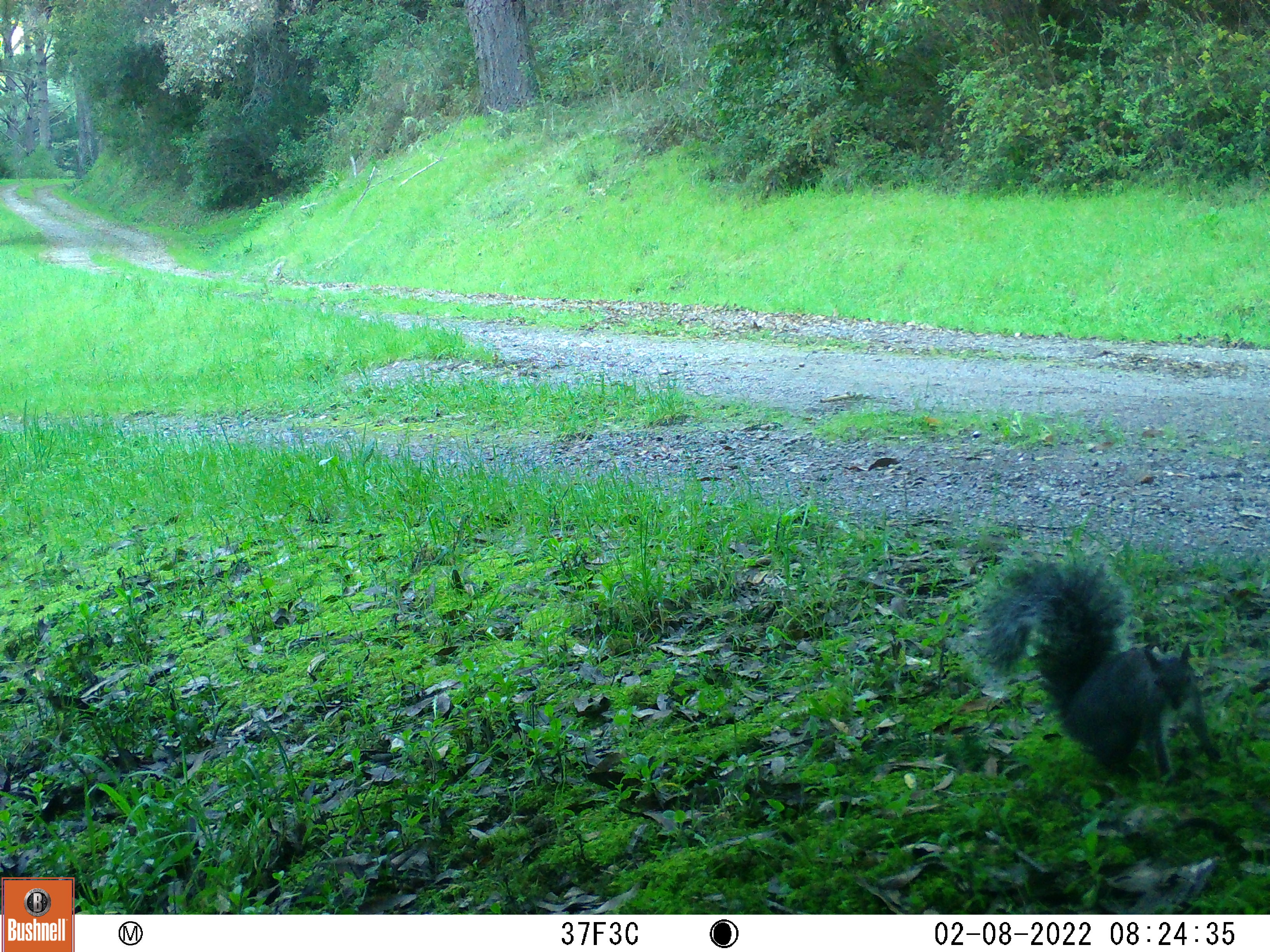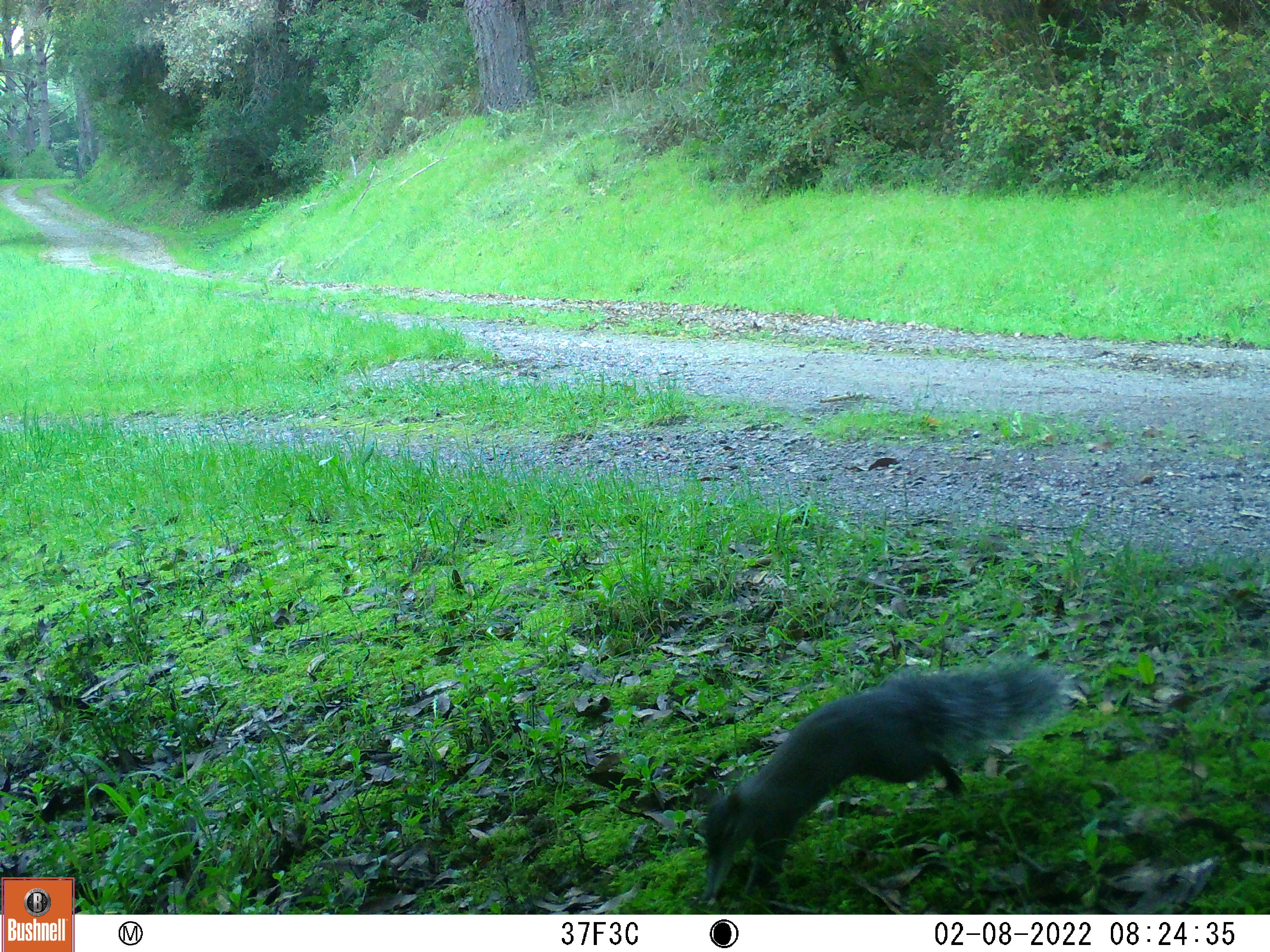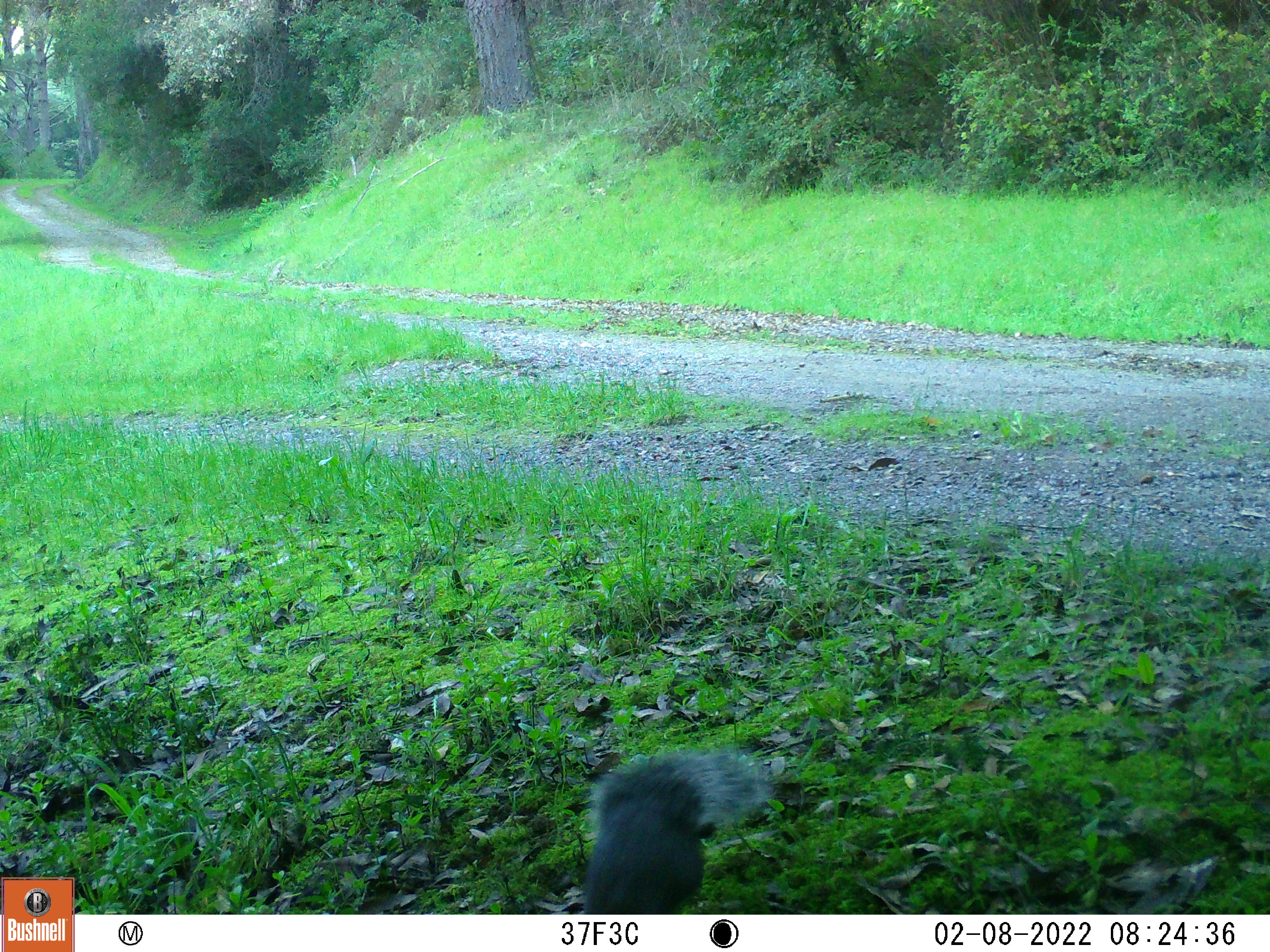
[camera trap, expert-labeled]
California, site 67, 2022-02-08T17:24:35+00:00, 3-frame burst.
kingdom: Animalia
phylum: Chordata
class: Mammalia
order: Rodentia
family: Sciuridae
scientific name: Sciuridae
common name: squirrel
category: unknown squirrel